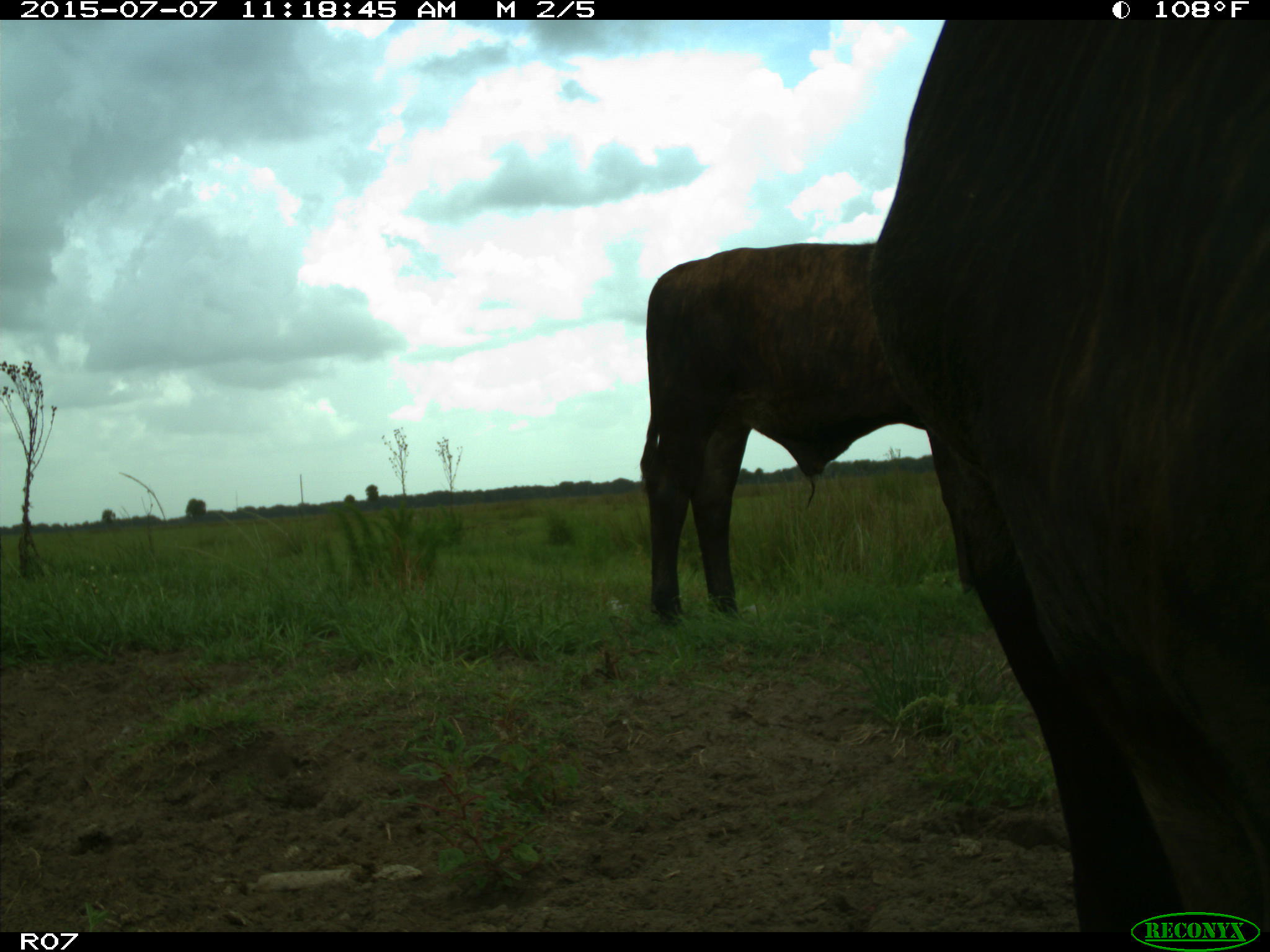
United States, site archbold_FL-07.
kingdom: Animalia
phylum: Chordata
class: Mammalia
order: Artiodactyla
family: Bovidae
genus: Bos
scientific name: Bos taurus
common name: domestic cow